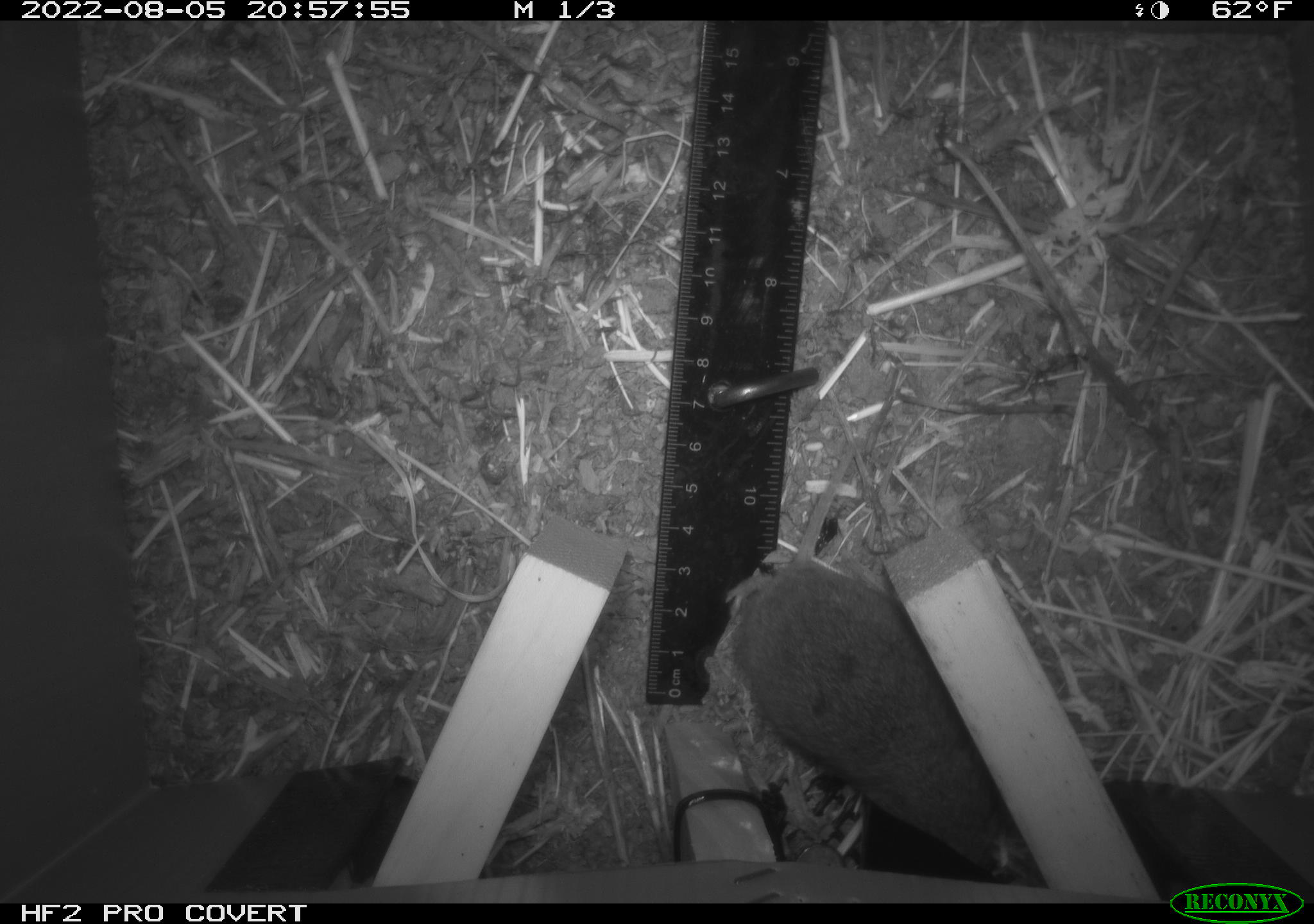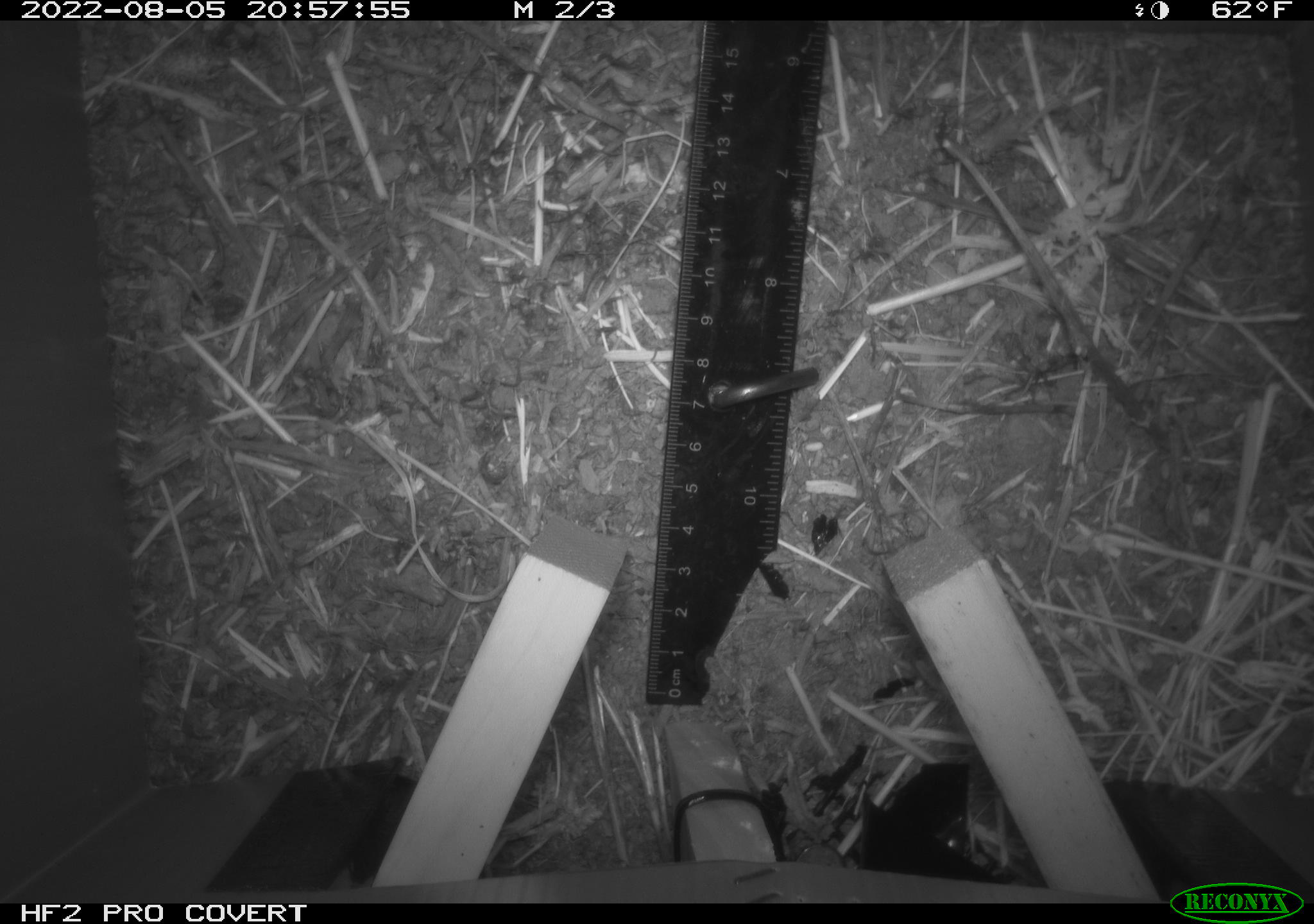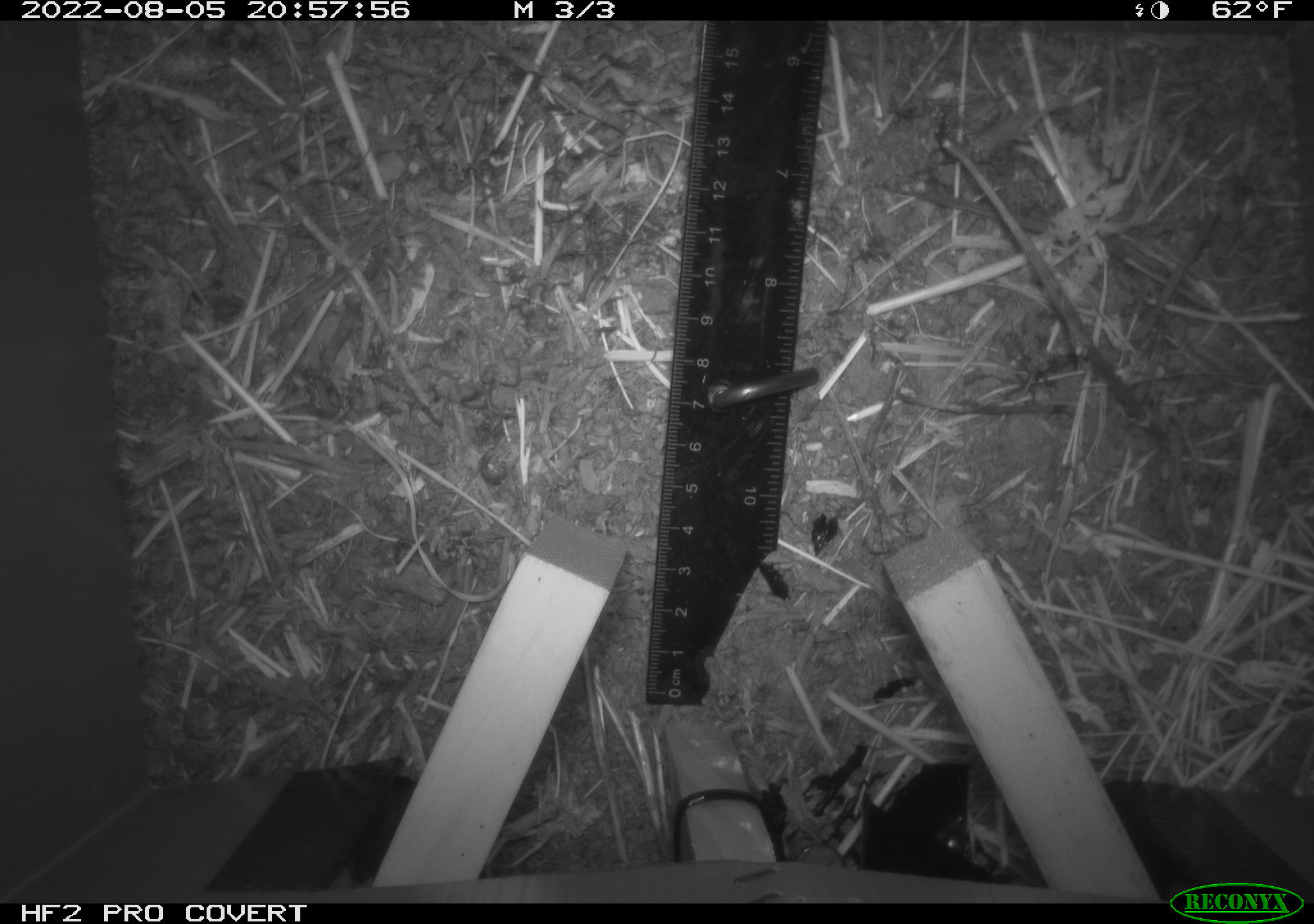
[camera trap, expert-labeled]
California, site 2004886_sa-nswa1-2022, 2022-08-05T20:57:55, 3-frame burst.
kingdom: Animalia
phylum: Chordata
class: Mammalia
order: Rodentia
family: Cricetidae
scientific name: Cricetidae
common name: hamsters, voles, lemmings, and allies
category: cricetidae family